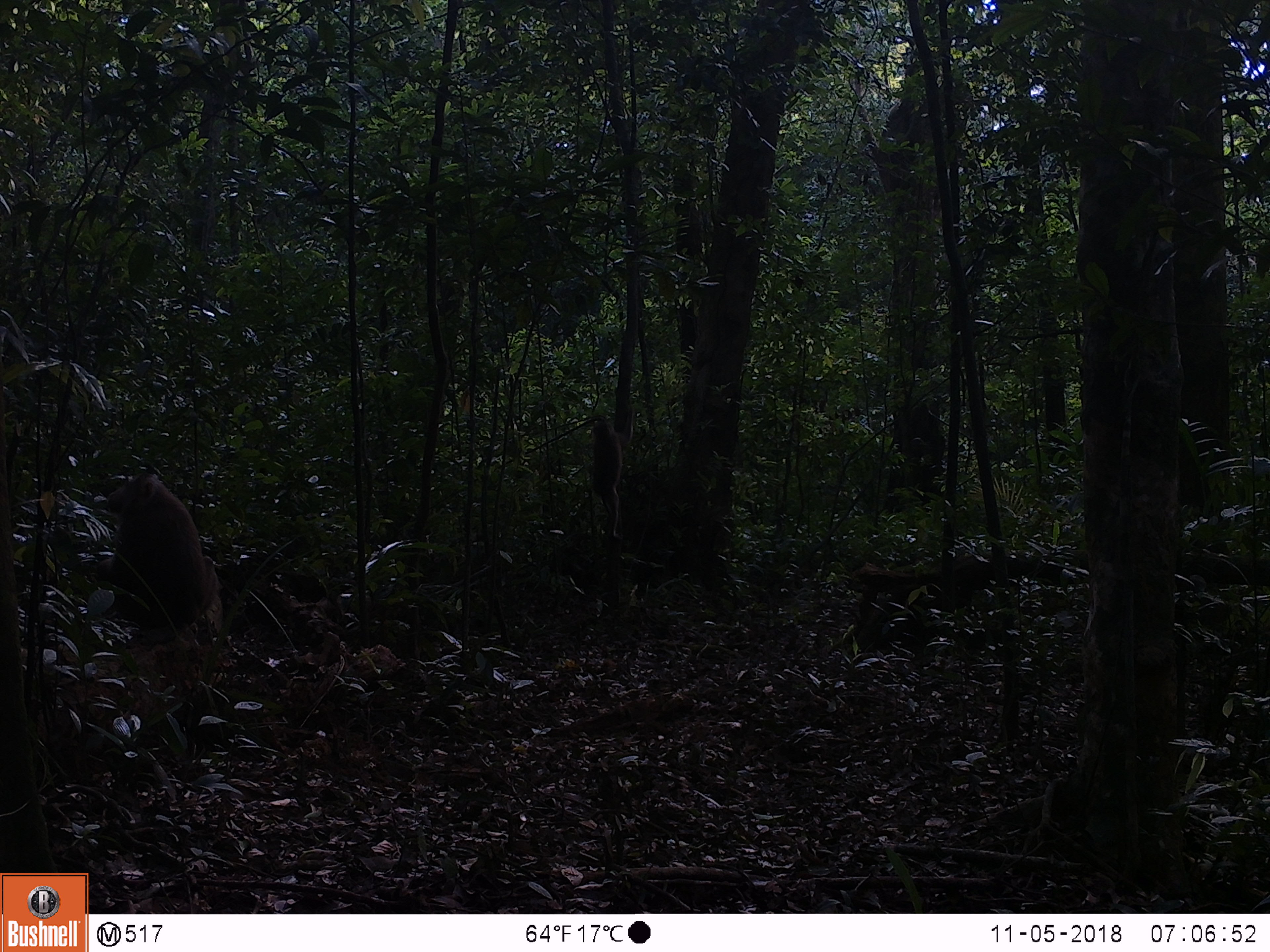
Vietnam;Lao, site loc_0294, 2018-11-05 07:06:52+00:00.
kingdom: Animalia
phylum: Chordata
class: Mammalia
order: Primates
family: Cercopithecidae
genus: Macaca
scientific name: Macaca nemestrina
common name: pig-tailed macaque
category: pig tailed macaque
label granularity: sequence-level